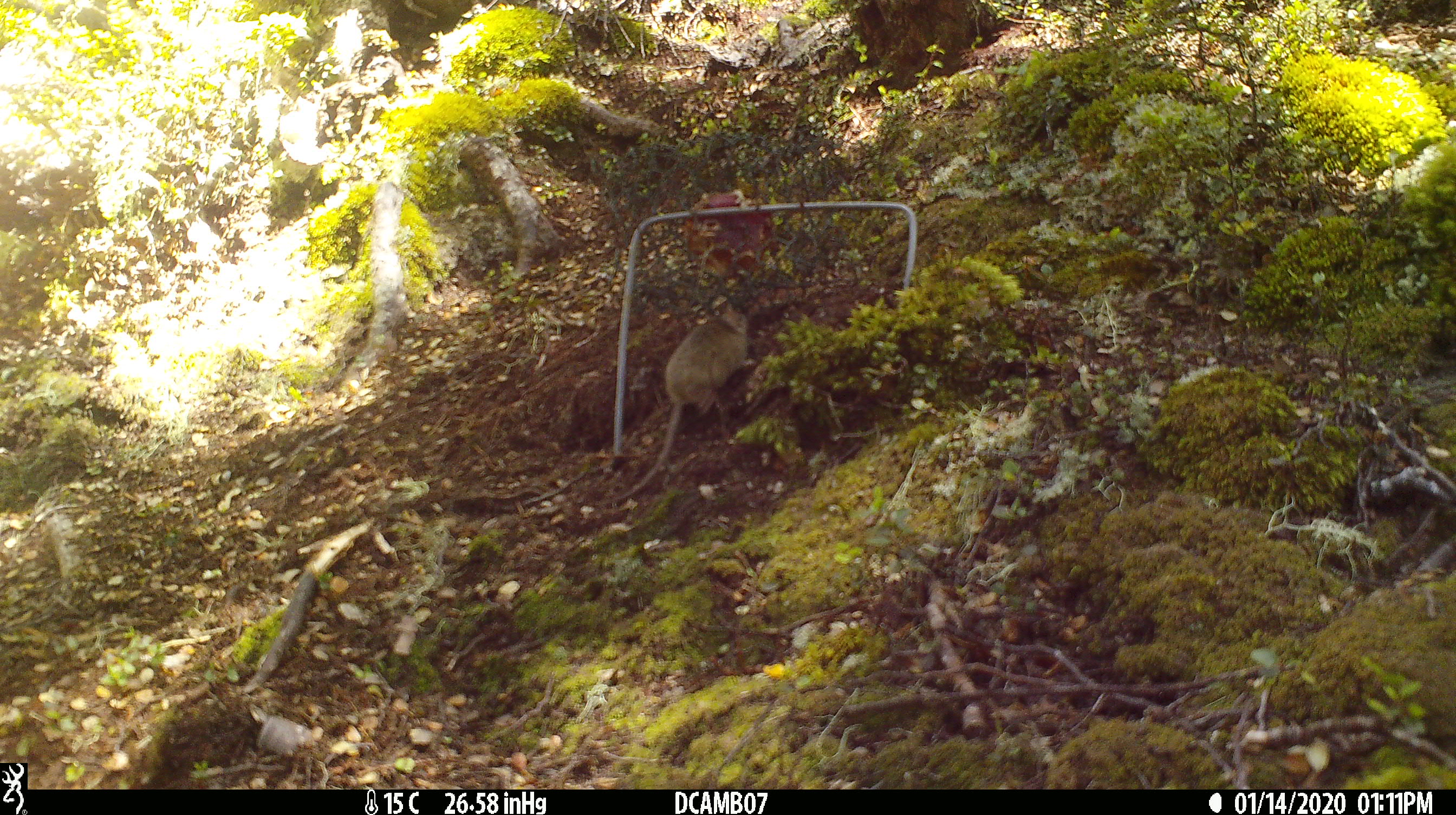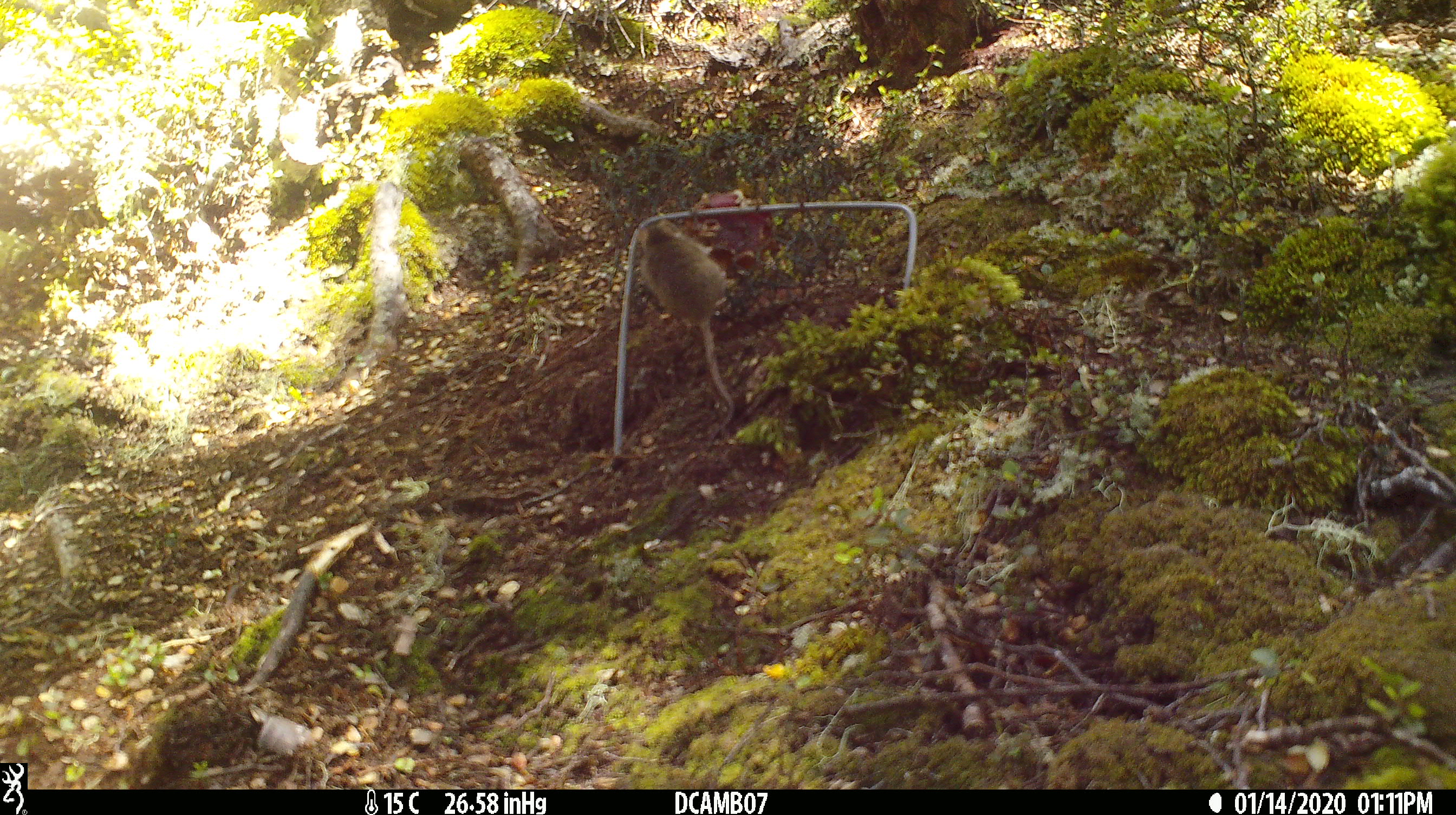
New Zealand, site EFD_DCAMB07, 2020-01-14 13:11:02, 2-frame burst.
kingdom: Animalia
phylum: Chordata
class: Mammalia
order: Rodentia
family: Muridae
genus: Mus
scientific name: Mus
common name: mouse